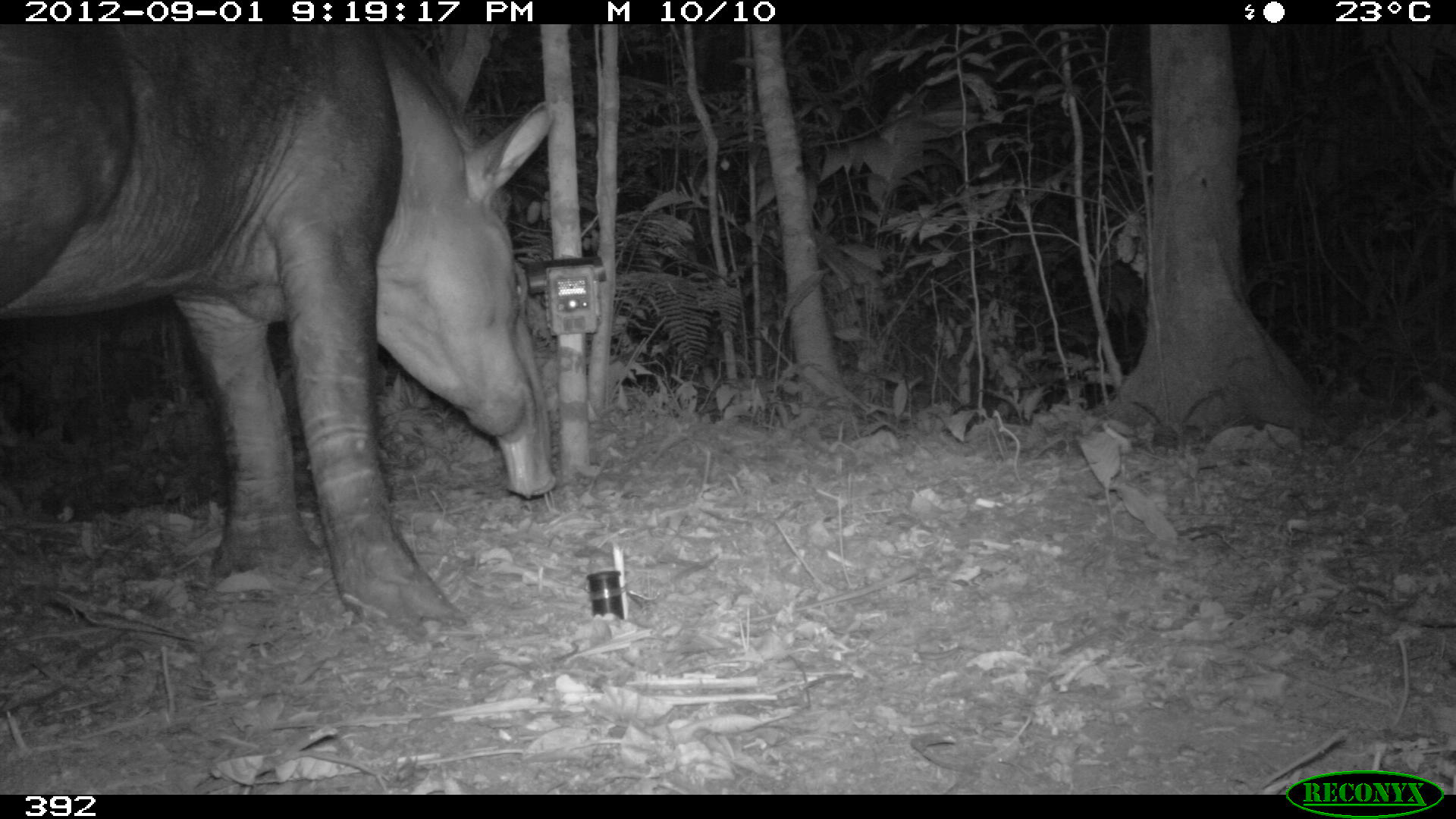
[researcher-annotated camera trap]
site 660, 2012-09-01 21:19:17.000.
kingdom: Animalia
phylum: Chordata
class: Mammalia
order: Perissodactyla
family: Tapiridae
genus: Tapirus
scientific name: Tapirus terrestris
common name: south american tapir